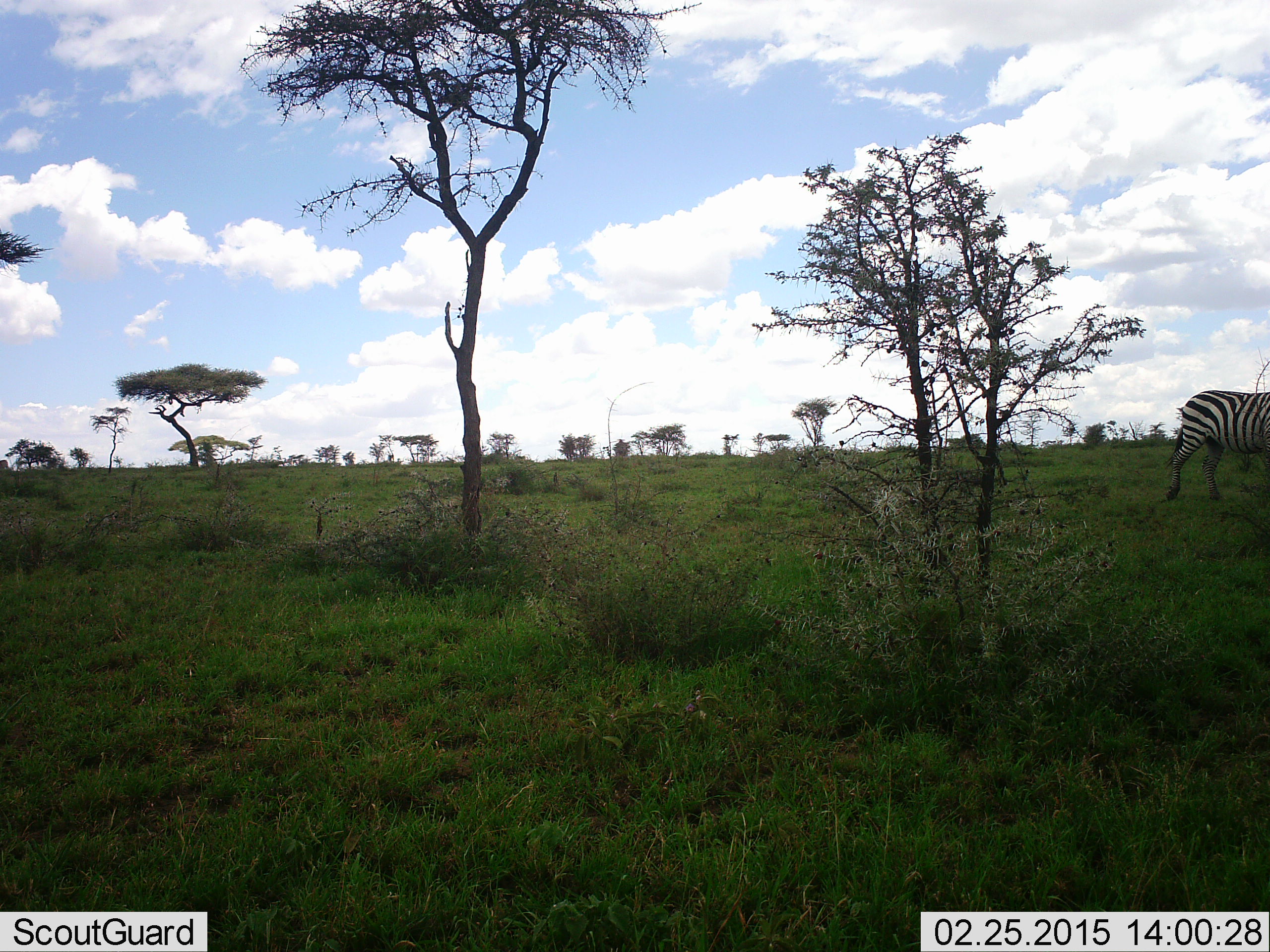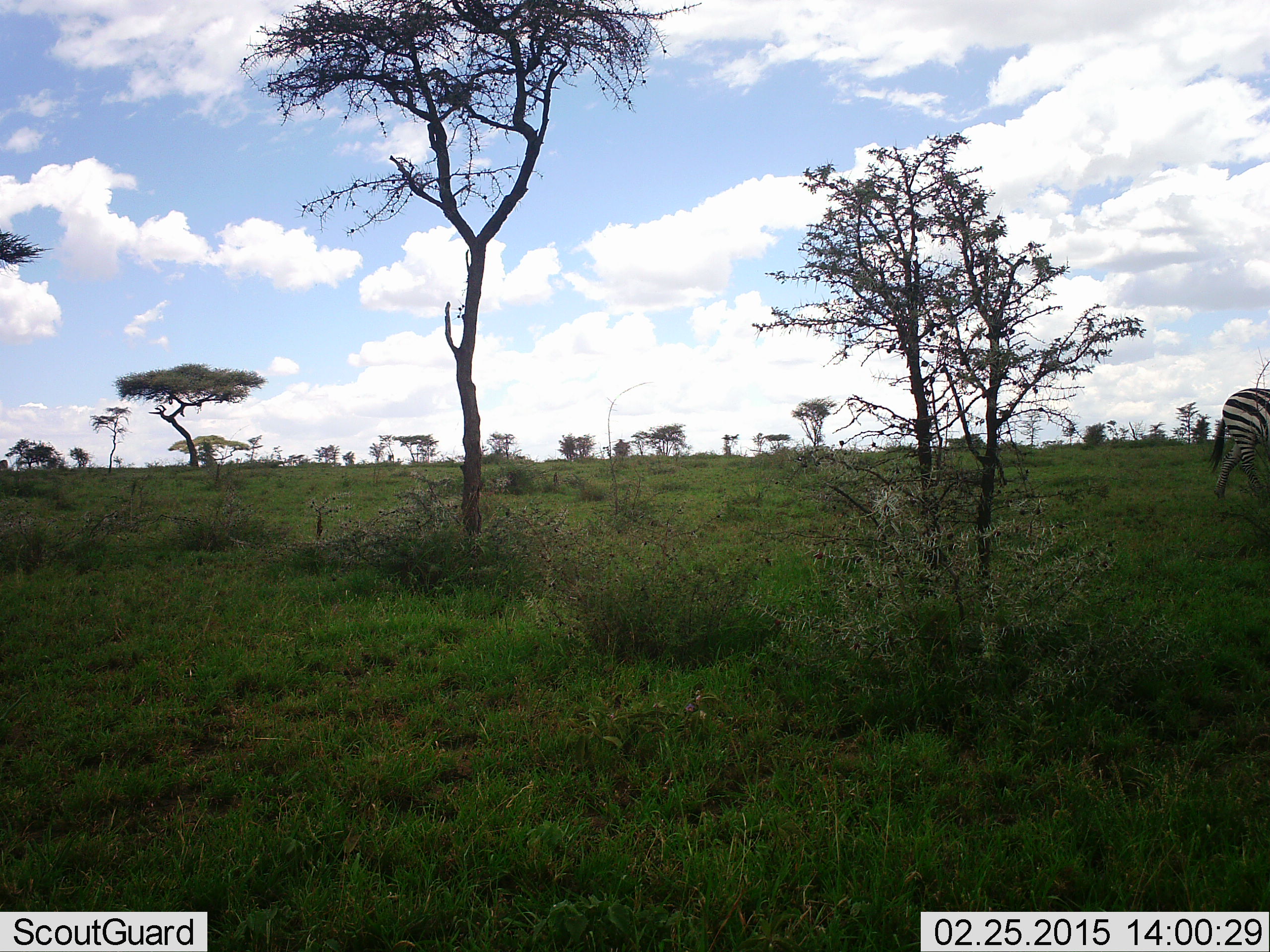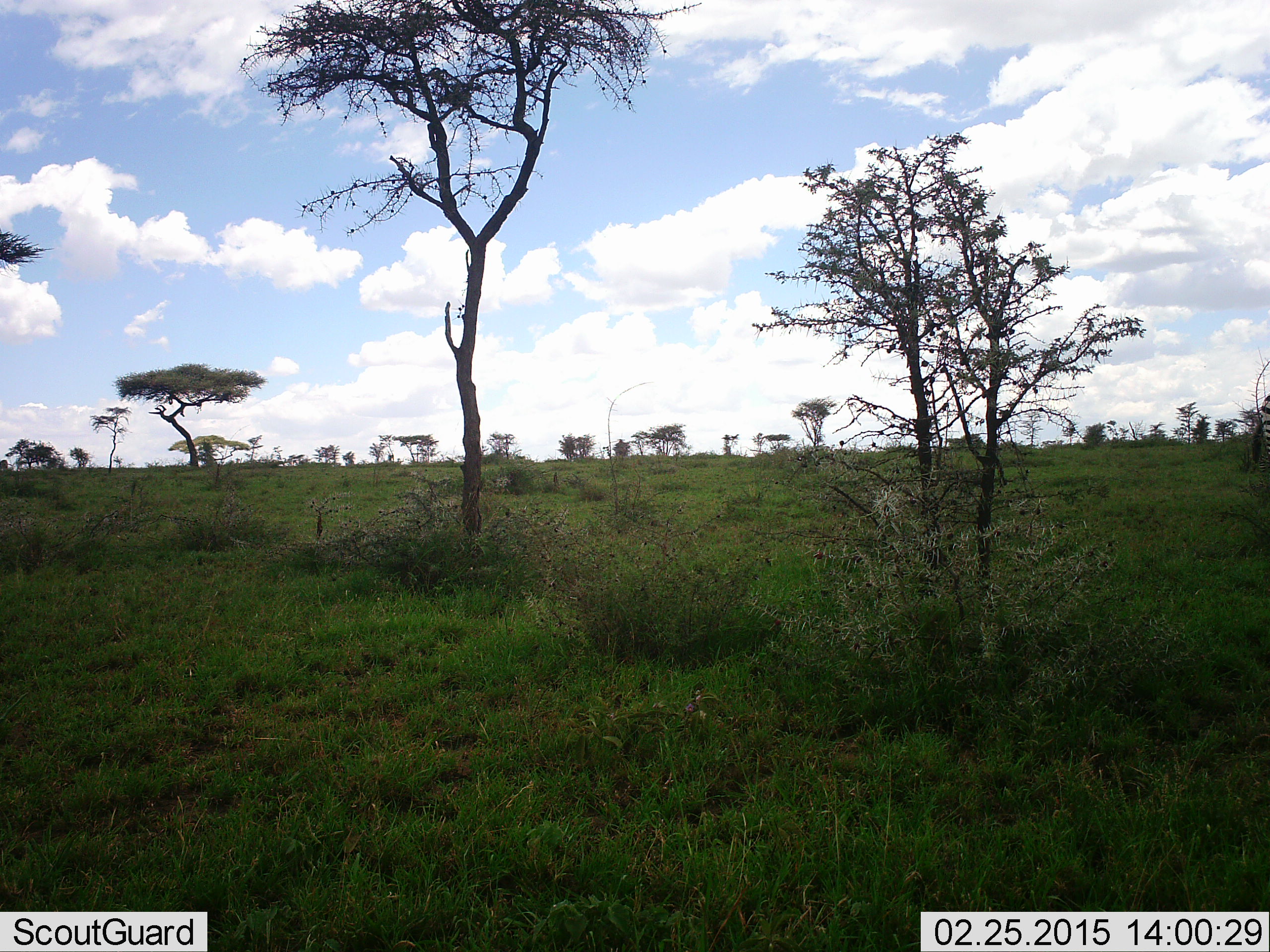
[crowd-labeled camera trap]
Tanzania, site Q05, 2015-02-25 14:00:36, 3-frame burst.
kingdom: Animalia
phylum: Chordata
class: Mammalia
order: Perissodactyla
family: Equidae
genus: Equus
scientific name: Equus quagga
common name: plains zebra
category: zebra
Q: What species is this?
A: Zebra (plains zebra) (Equus quagga).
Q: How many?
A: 1.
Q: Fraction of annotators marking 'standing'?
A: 20%.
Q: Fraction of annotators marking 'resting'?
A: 0%.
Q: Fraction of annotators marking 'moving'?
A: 100%.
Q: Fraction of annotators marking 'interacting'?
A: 0%.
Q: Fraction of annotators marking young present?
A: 0%.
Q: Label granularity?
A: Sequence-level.